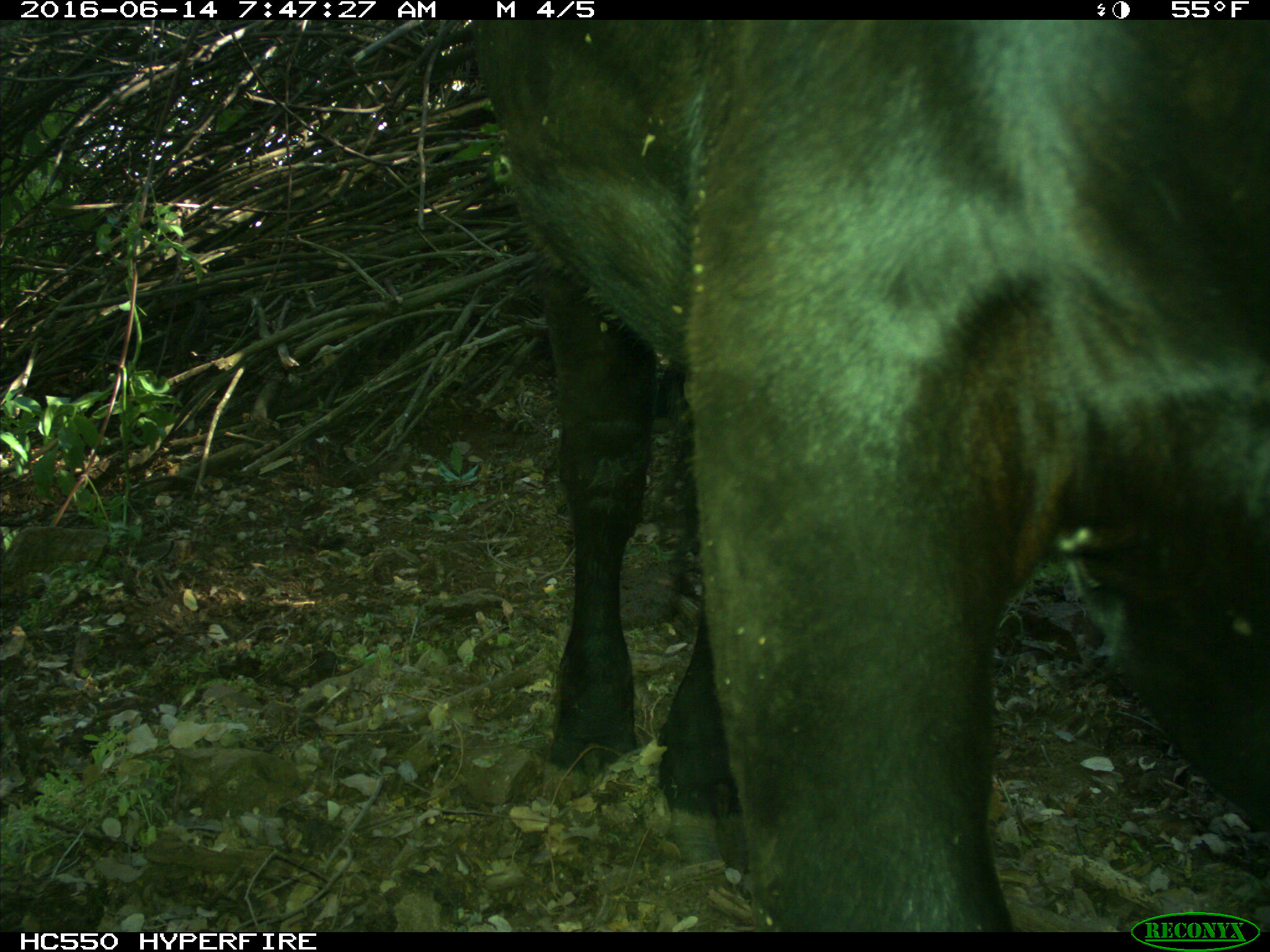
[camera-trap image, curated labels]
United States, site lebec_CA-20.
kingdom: Animalia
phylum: Chordata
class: Mammalia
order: Artiodactyla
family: Bovidae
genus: Bos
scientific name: Bos taurus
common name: domestic cow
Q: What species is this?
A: Bos taurus (domestic cow).